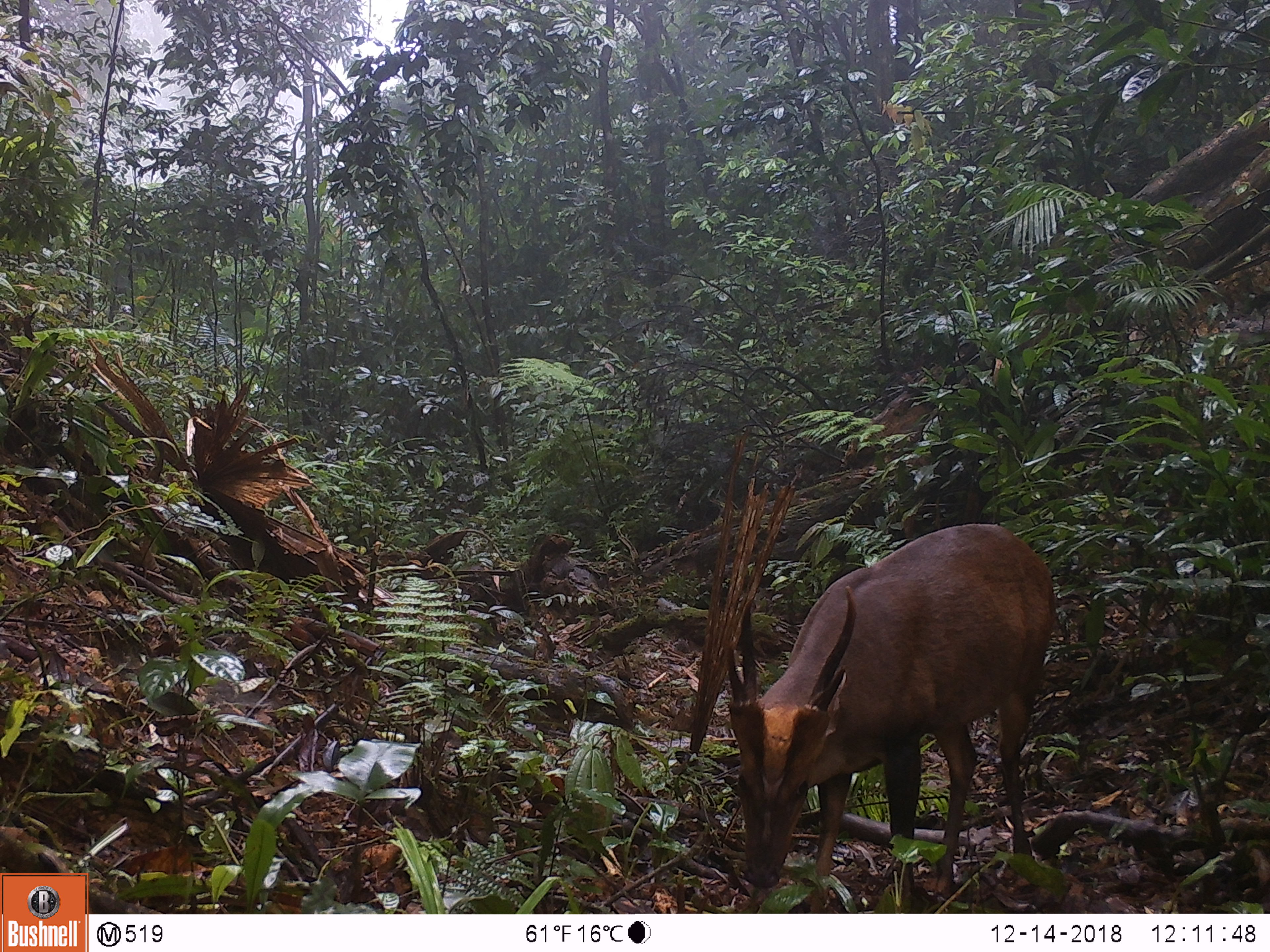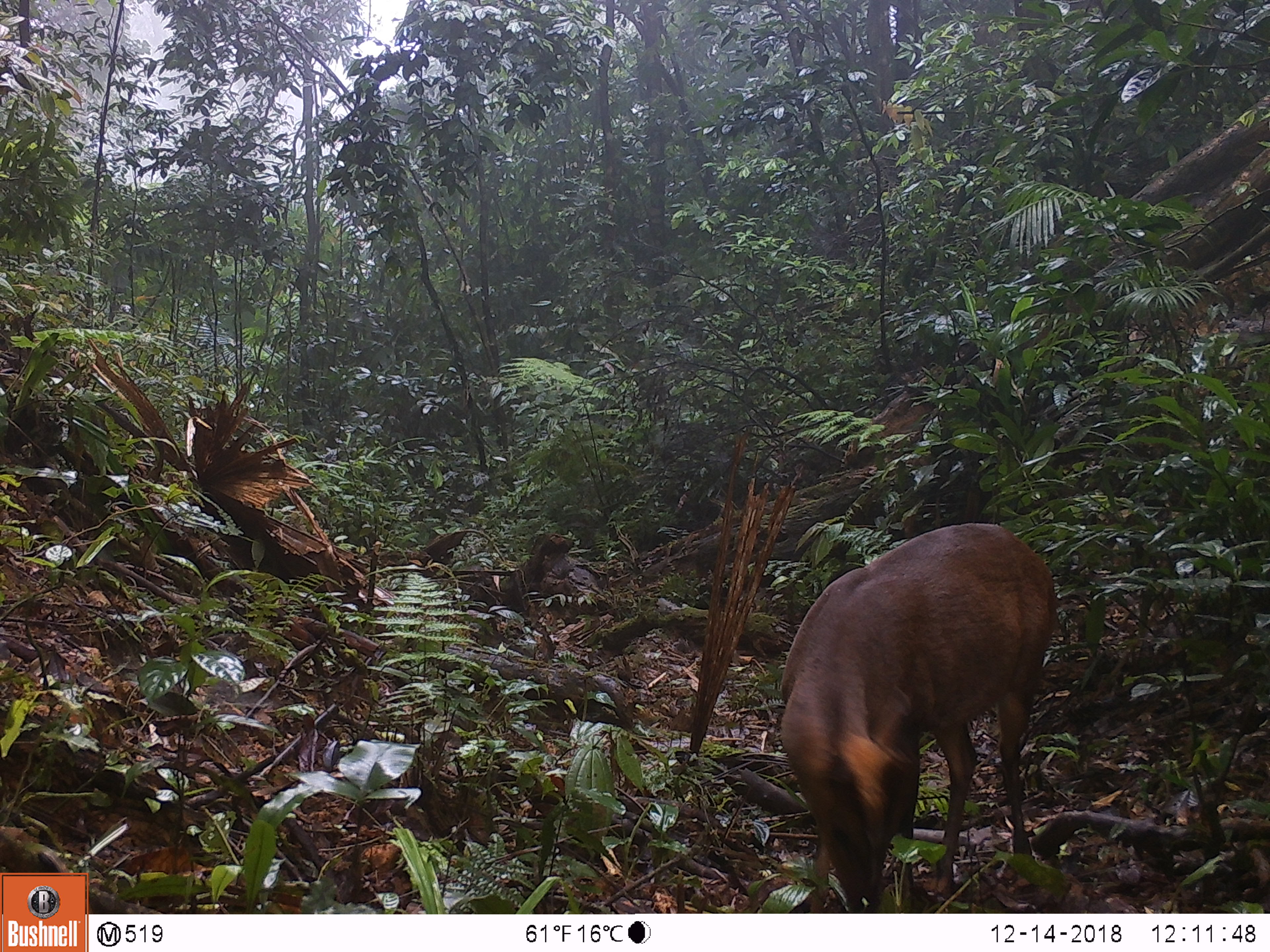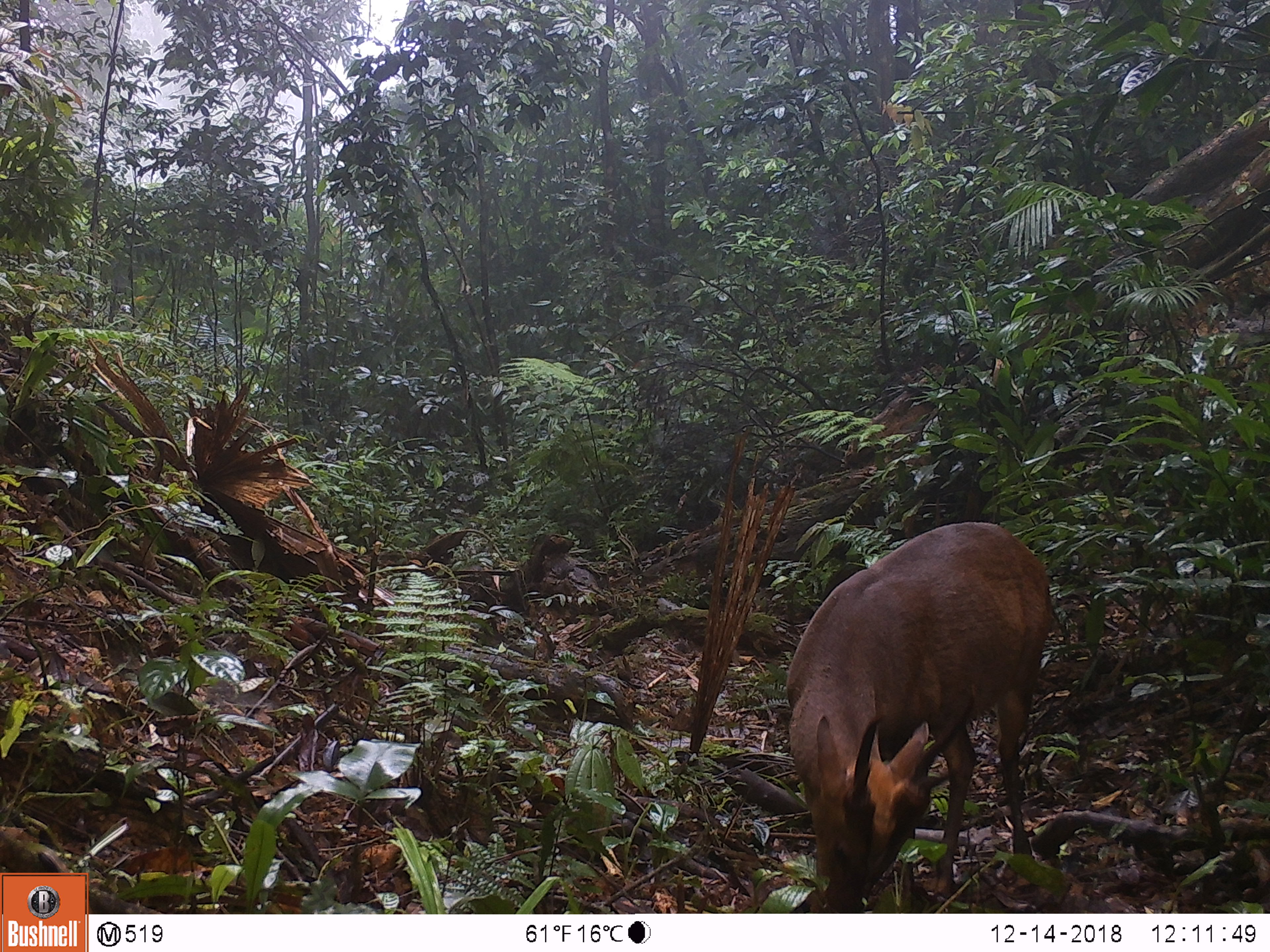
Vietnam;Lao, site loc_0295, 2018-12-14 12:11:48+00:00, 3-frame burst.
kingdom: Animalia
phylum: Chordata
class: Mammalia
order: Artiodactyla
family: Cervidae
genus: Muntiacus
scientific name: Muntiacus vuquangensis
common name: large-antlered muntjac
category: large antlered muntjac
Large antlered muntjac (large-antlered muntjac) (Muntiacus vuquangensis). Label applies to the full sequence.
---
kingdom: Animalia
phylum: Chordata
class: Mammalia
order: Artiodactyla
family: Cervidae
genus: Muntiacus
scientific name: Muntiacus rooseveltorum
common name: roosevelt's muntjac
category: roosevelts muntjac group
Roosevelts muntjac group (roosevelt's muntjac) (Muntiacus rooseveltorum). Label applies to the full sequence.